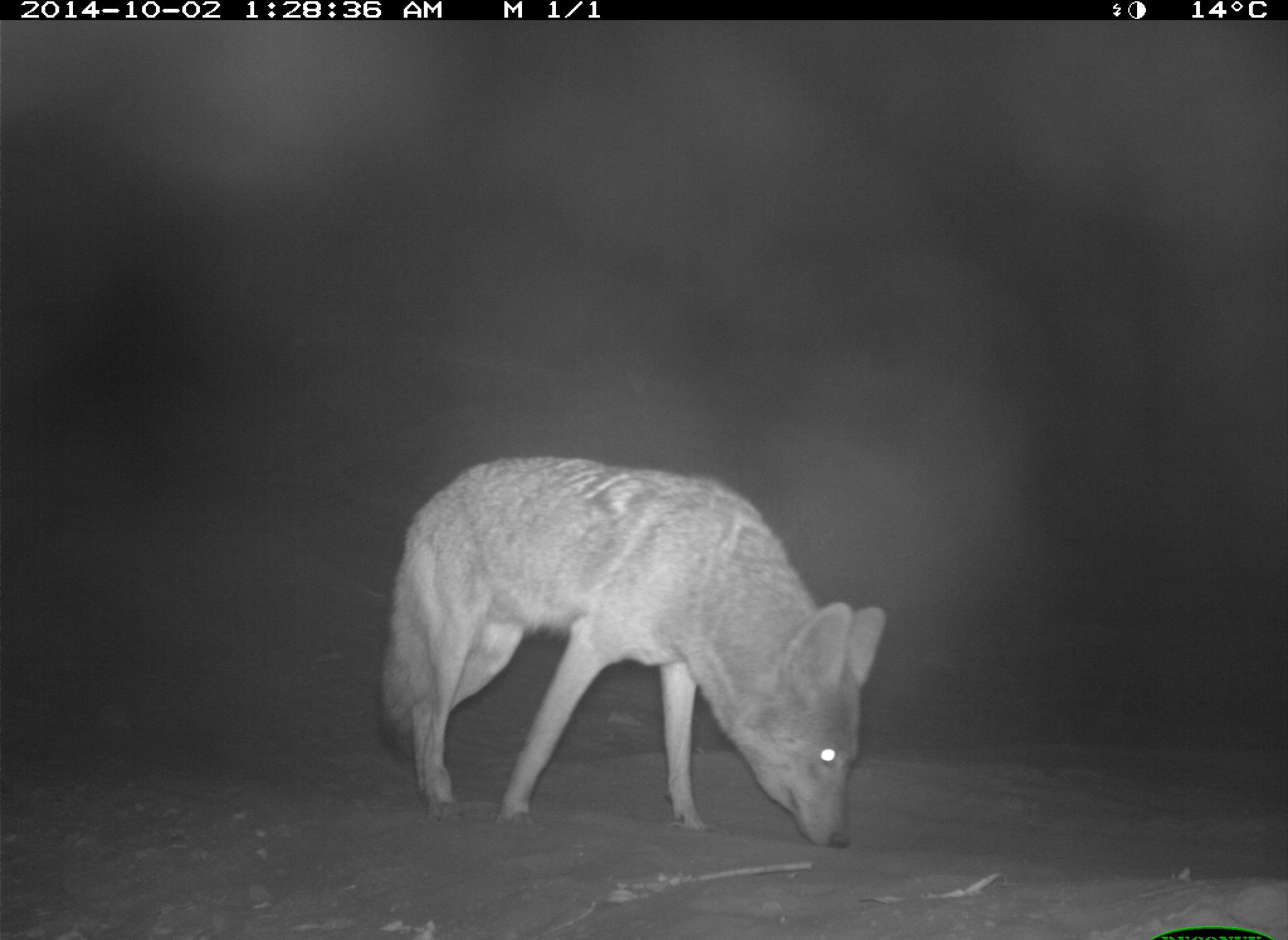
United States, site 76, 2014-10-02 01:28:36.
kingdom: Animalia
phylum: Chordata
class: Mammalia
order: Carnivora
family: Canidae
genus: Canis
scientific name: Canis latrans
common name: coyote